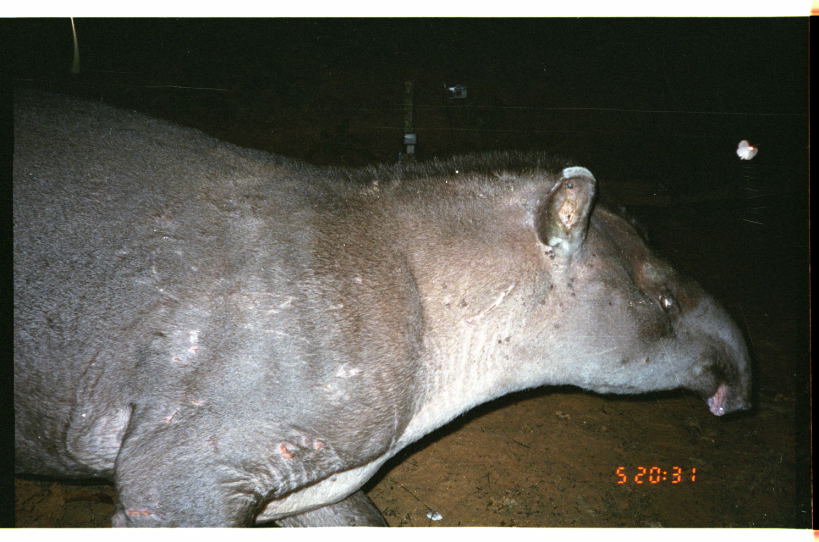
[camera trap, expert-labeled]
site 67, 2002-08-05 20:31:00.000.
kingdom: Animalia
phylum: Chordata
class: Mammalia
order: Perissodactyla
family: Tapiridae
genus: Tapirus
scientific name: Tapirus terrestris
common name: south american tapir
Tapirus terrestris (south american tapir).